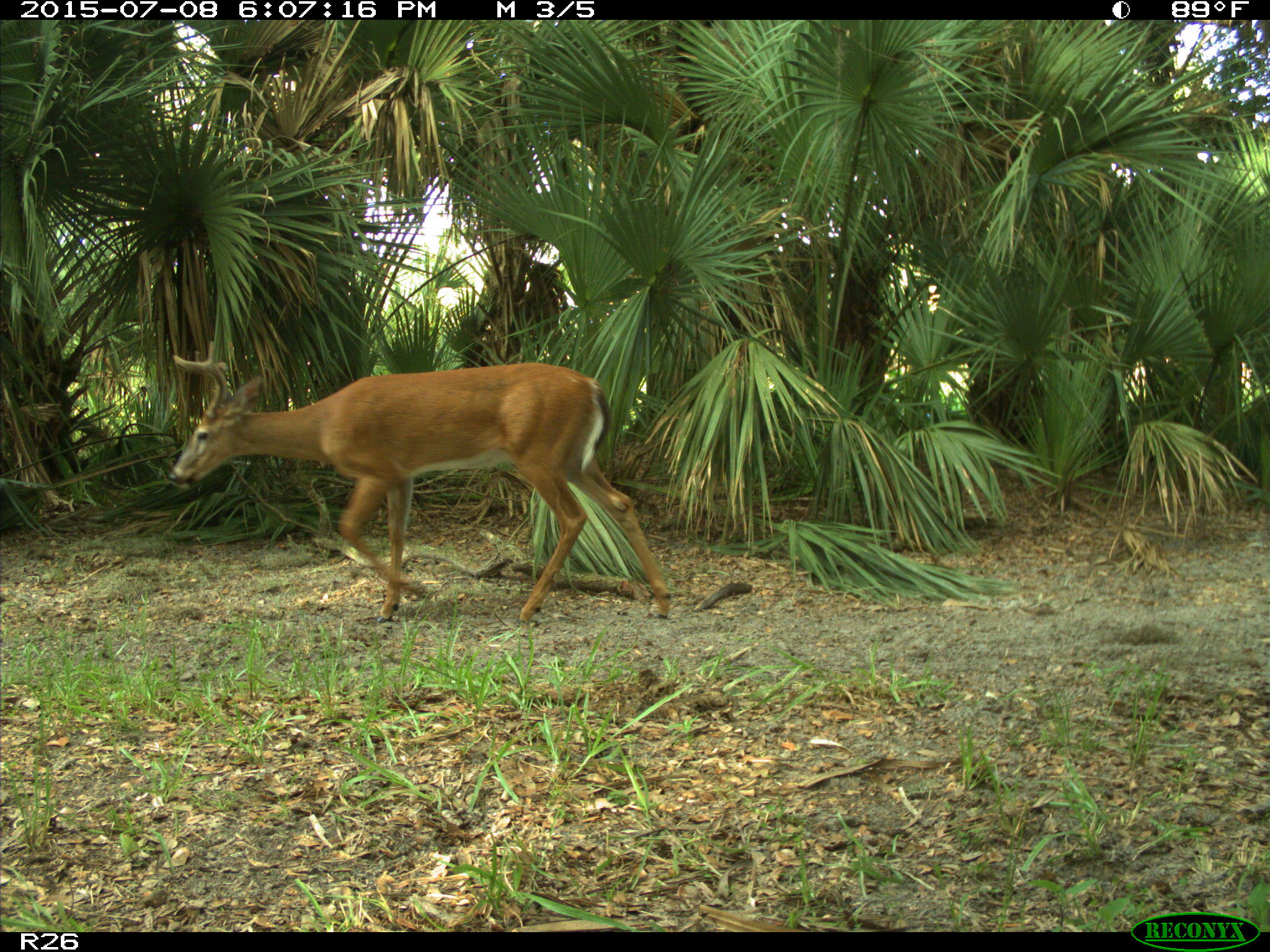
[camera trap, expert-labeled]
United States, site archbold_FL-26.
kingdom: Animalia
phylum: Chordata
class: Mammalia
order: Artiodactyla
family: Cervidae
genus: Odocoileus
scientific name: Odocoileus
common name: deer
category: unidentified deer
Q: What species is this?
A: Unidentified deer (deer) (Odocoileus).